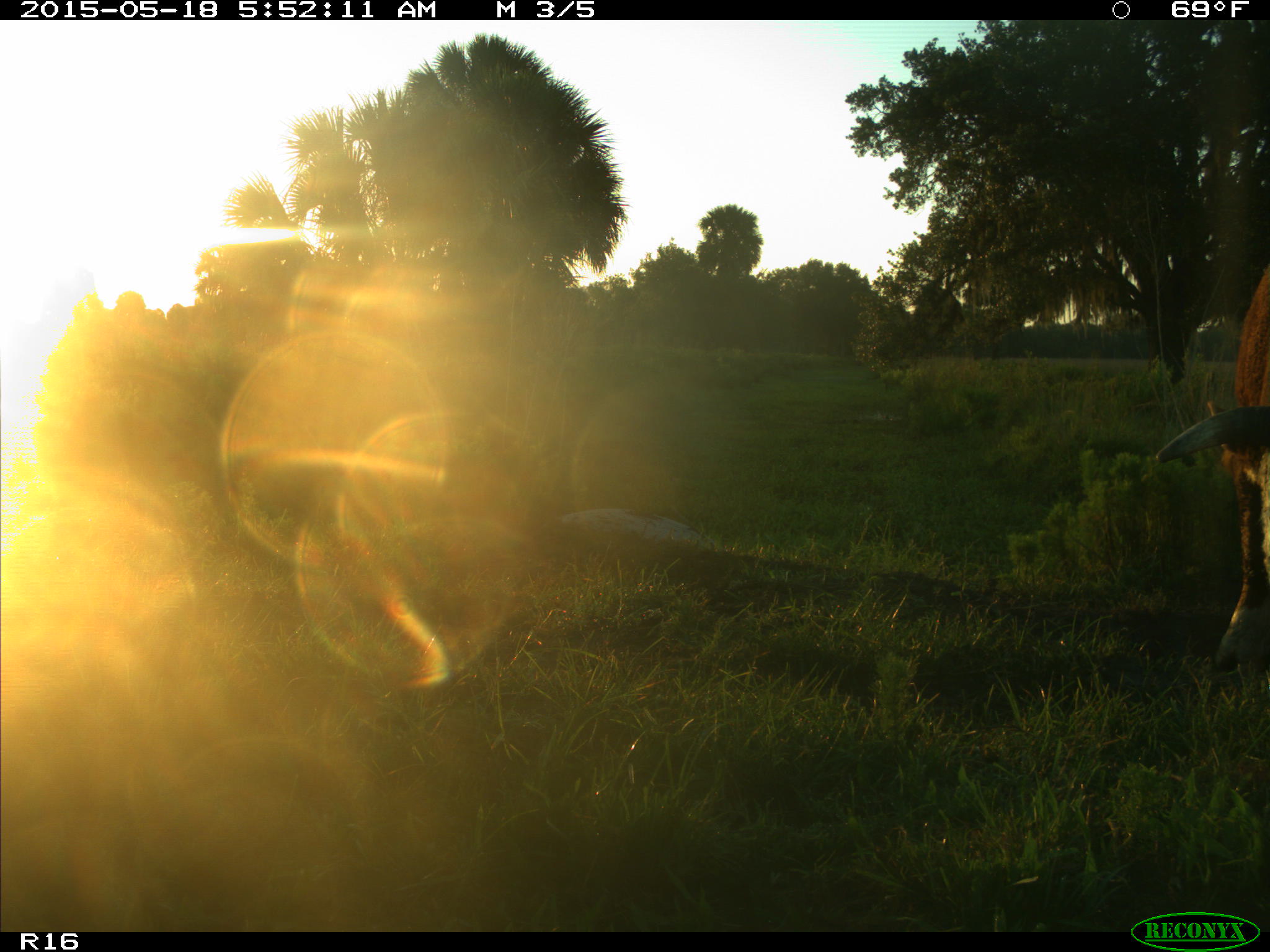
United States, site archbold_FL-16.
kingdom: Animalia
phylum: Chordata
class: Mammalia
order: Artiodactyla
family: Bovidae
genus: Bos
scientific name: Bos taurus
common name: domestic cow